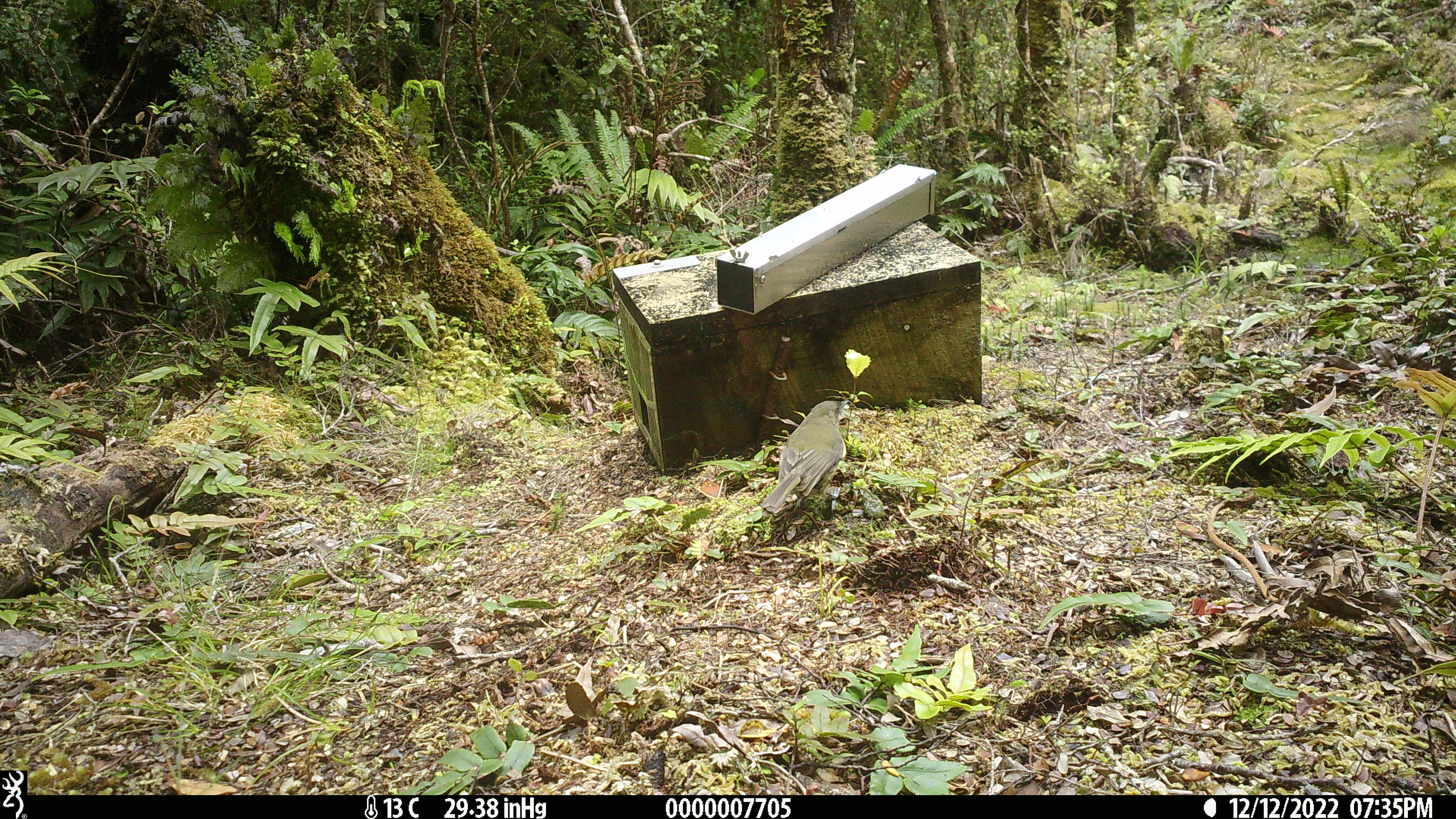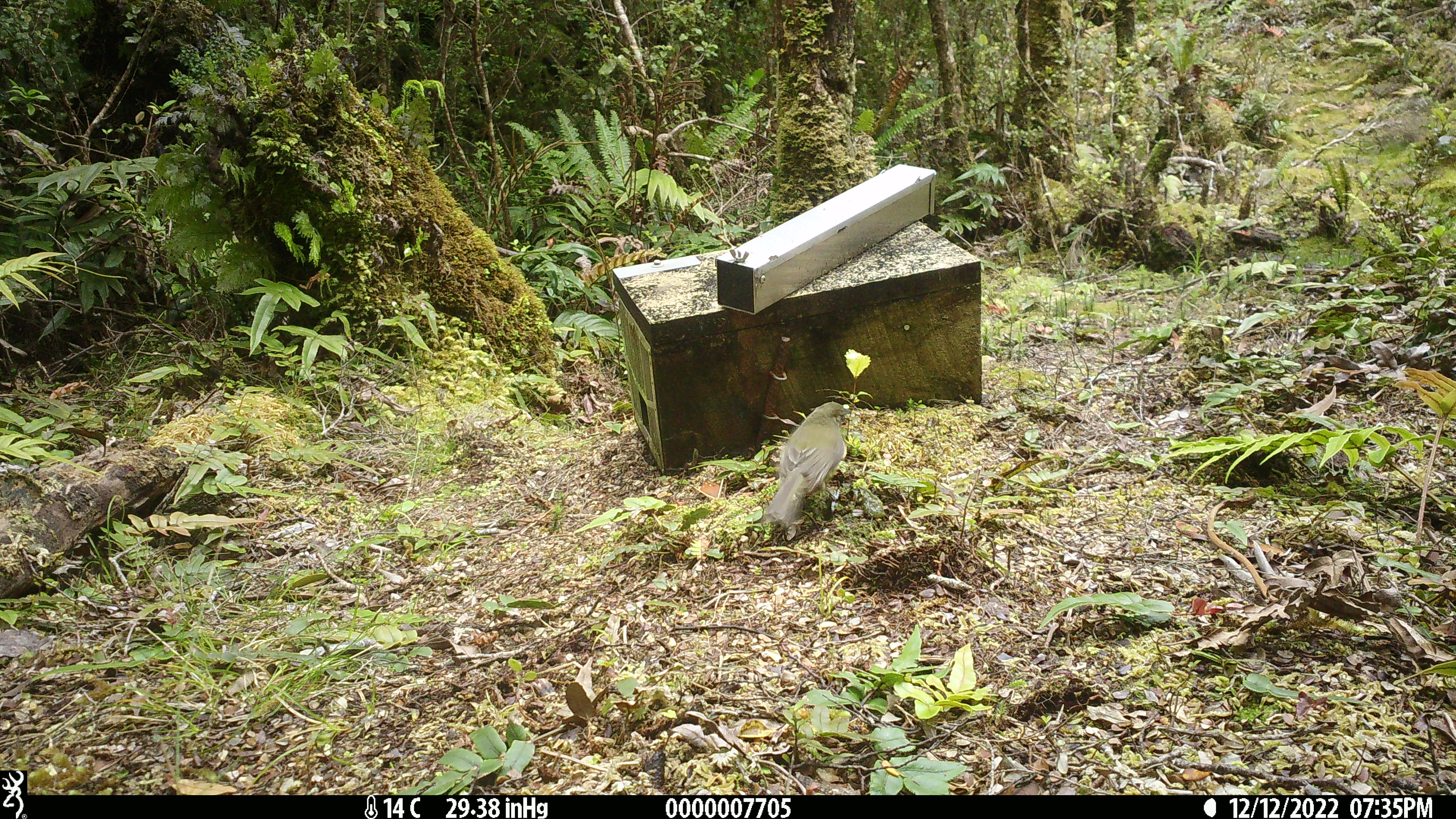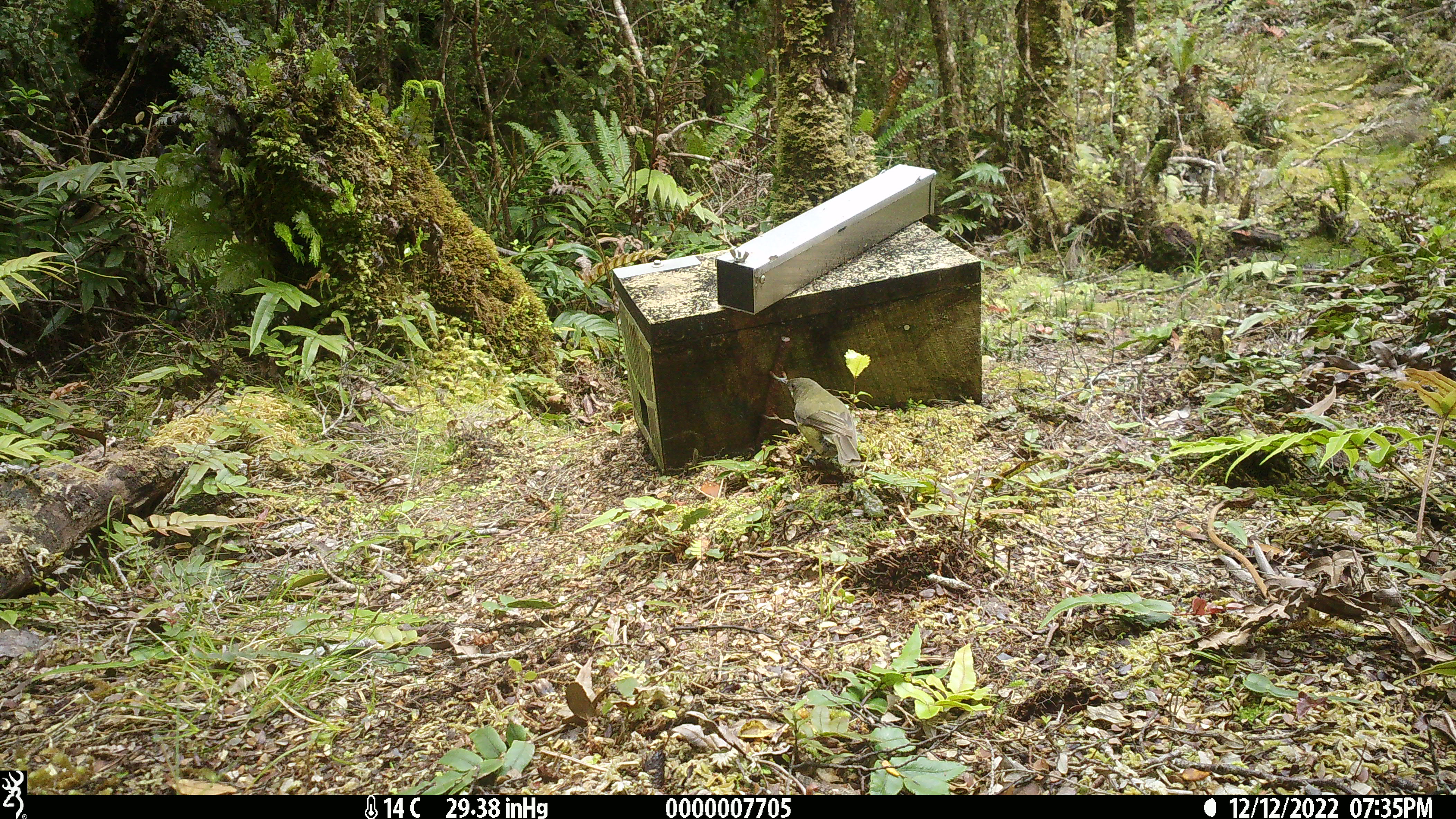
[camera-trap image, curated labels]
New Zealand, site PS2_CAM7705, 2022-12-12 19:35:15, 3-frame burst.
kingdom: Animalia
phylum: Chordata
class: Aves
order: Passeriformes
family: Meliphagidae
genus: Anthornis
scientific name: Anthornis melanura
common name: new zealand bellbird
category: bellbird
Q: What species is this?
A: Bellbird (new zealand bellbird) (Anthornis melanura).